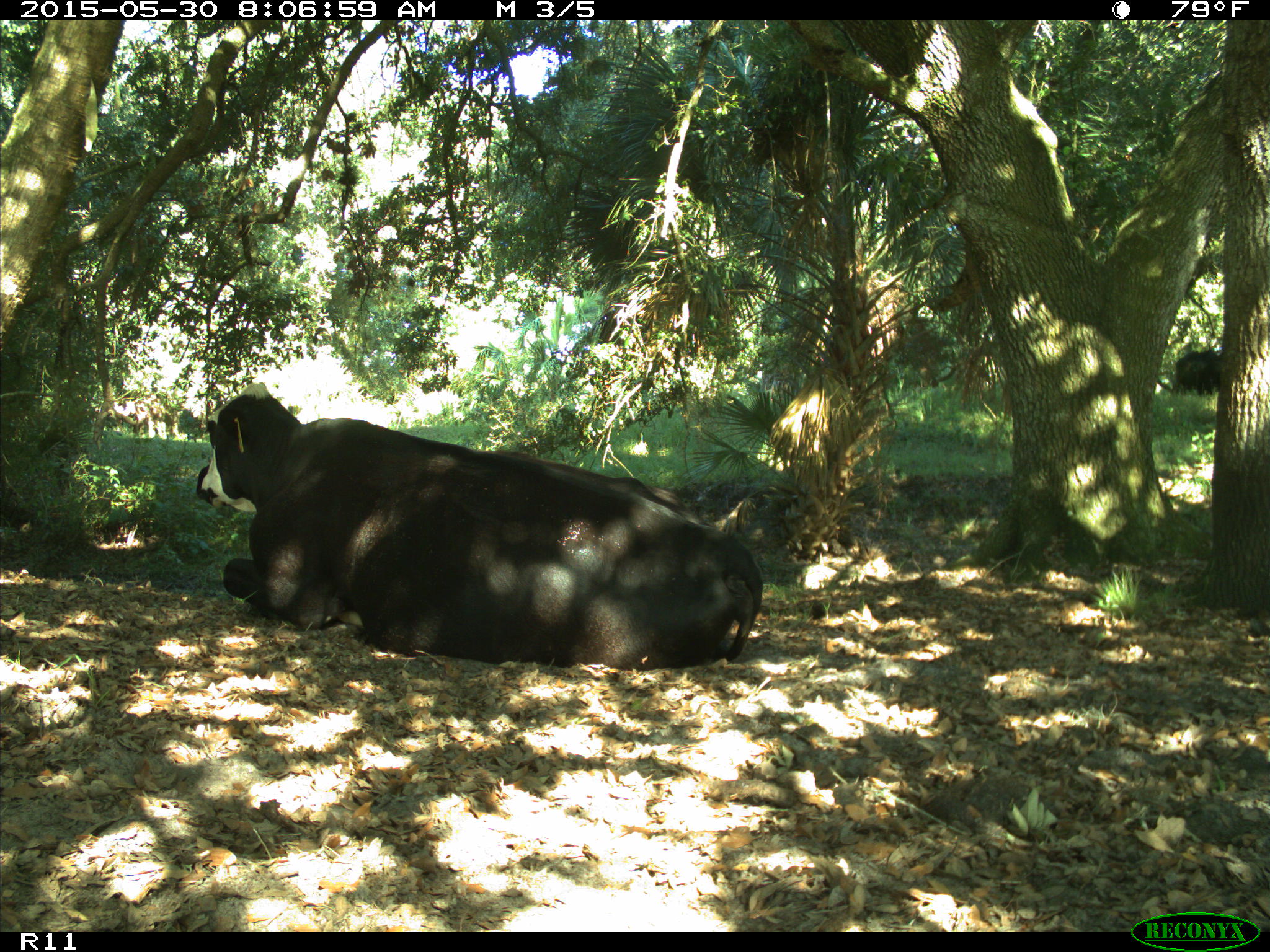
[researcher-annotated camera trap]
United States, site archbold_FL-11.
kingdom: Animalia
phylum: Chordata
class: Mammalia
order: Artiodactyla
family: Bovidae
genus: Bos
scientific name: Bos taurus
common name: domestic cow